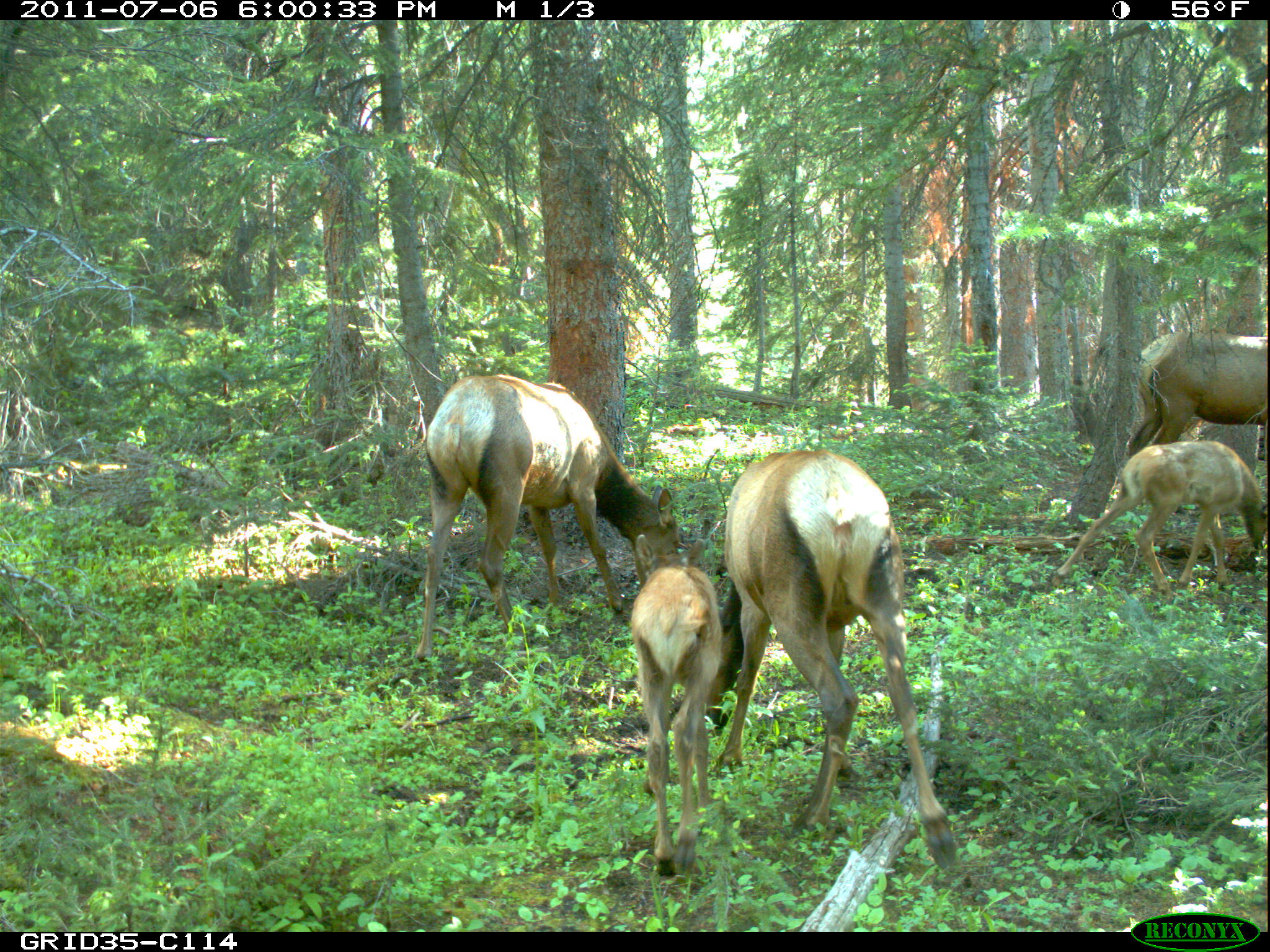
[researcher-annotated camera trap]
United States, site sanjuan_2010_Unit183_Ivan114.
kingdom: Animalia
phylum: Chordata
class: Mammalia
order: Artiodactyla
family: Cervidae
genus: Cervus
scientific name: Cervus elaphus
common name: red deer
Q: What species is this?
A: Cervus elaphus (red deer).